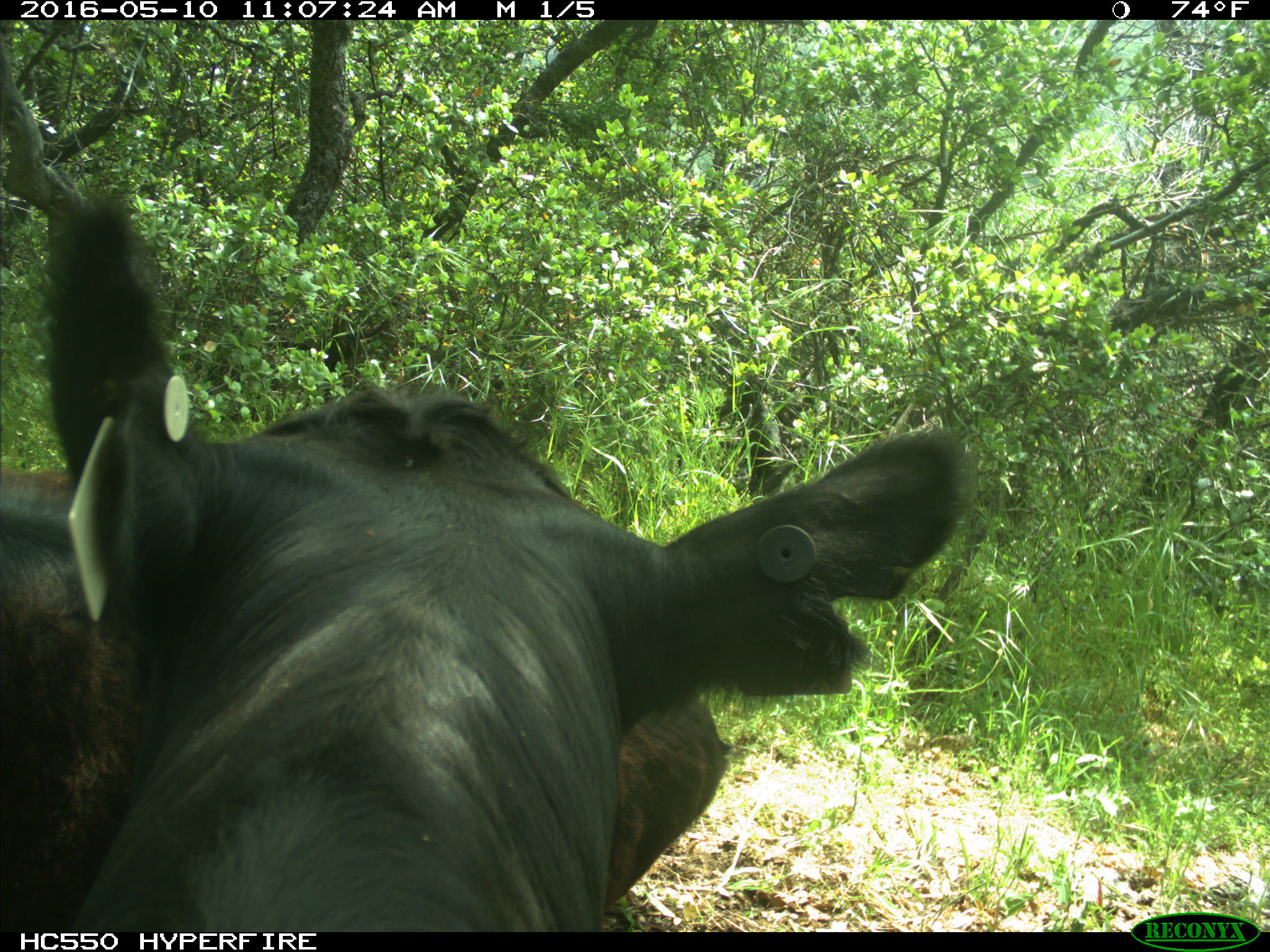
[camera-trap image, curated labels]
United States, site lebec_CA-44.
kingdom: Animalia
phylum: Chordata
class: Mammalia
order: Artiodactyla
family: Bovidae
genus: Bos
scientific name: Bos taurus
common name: domestic cow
Bos taurus (domestic cow).